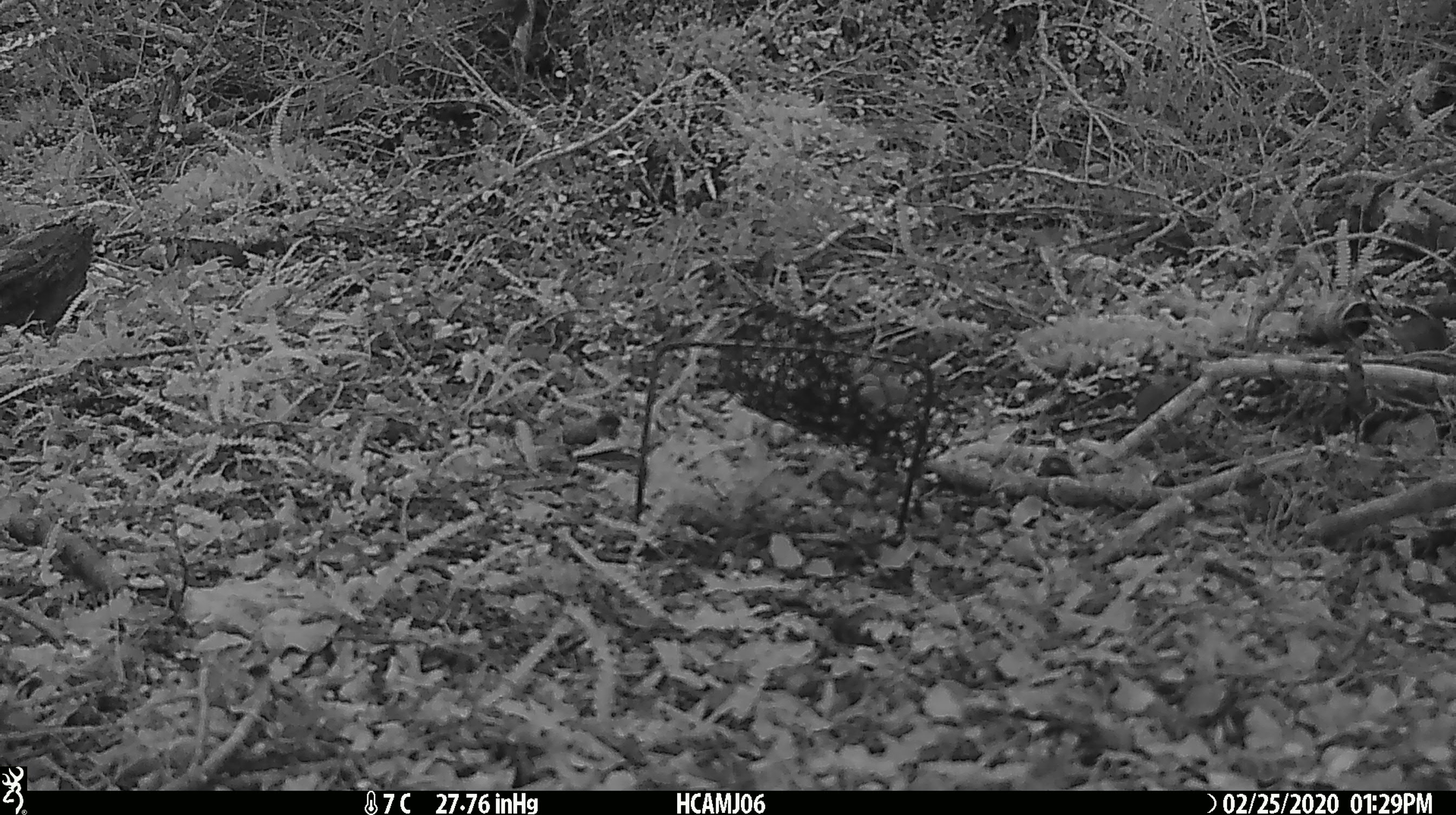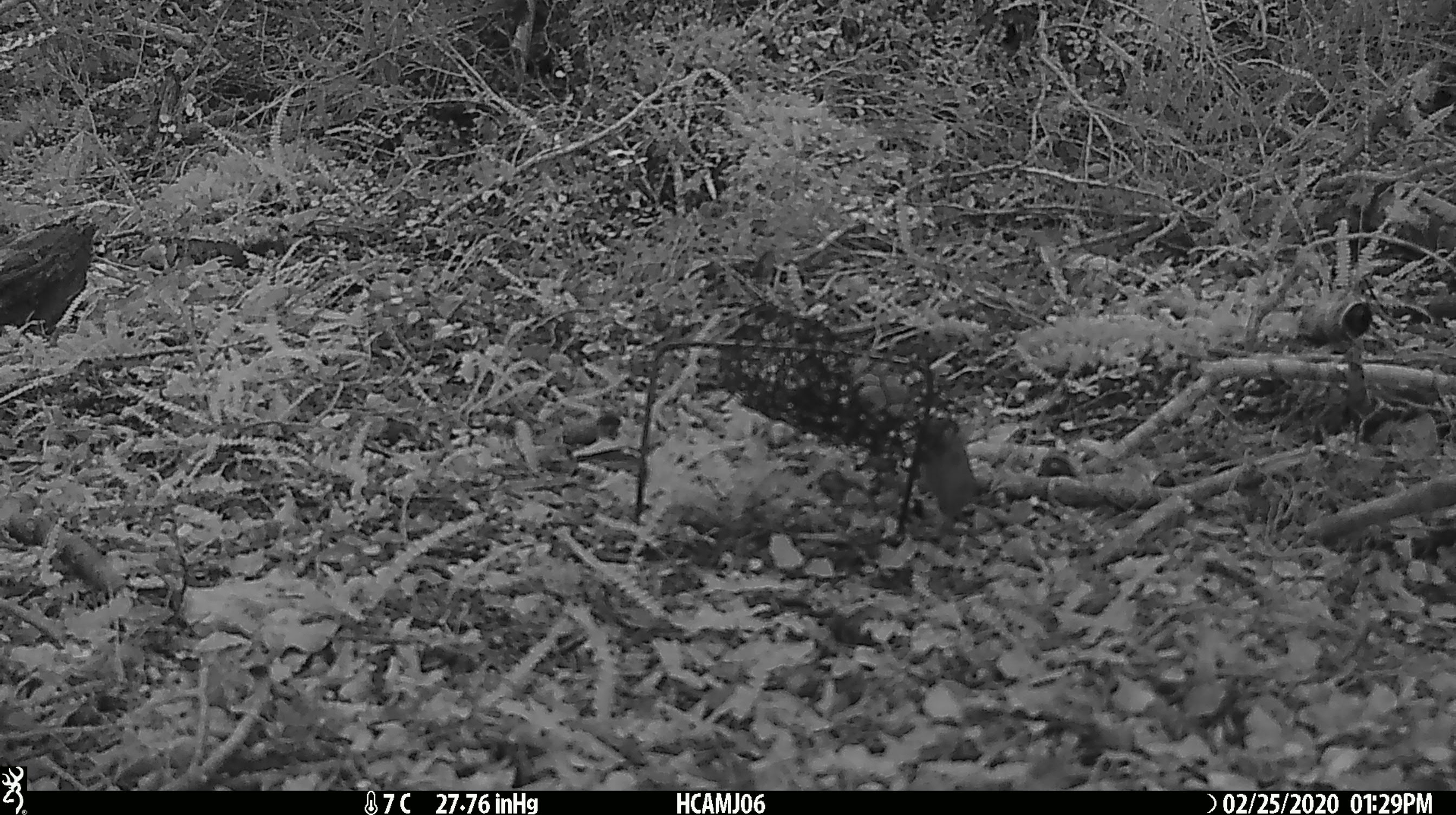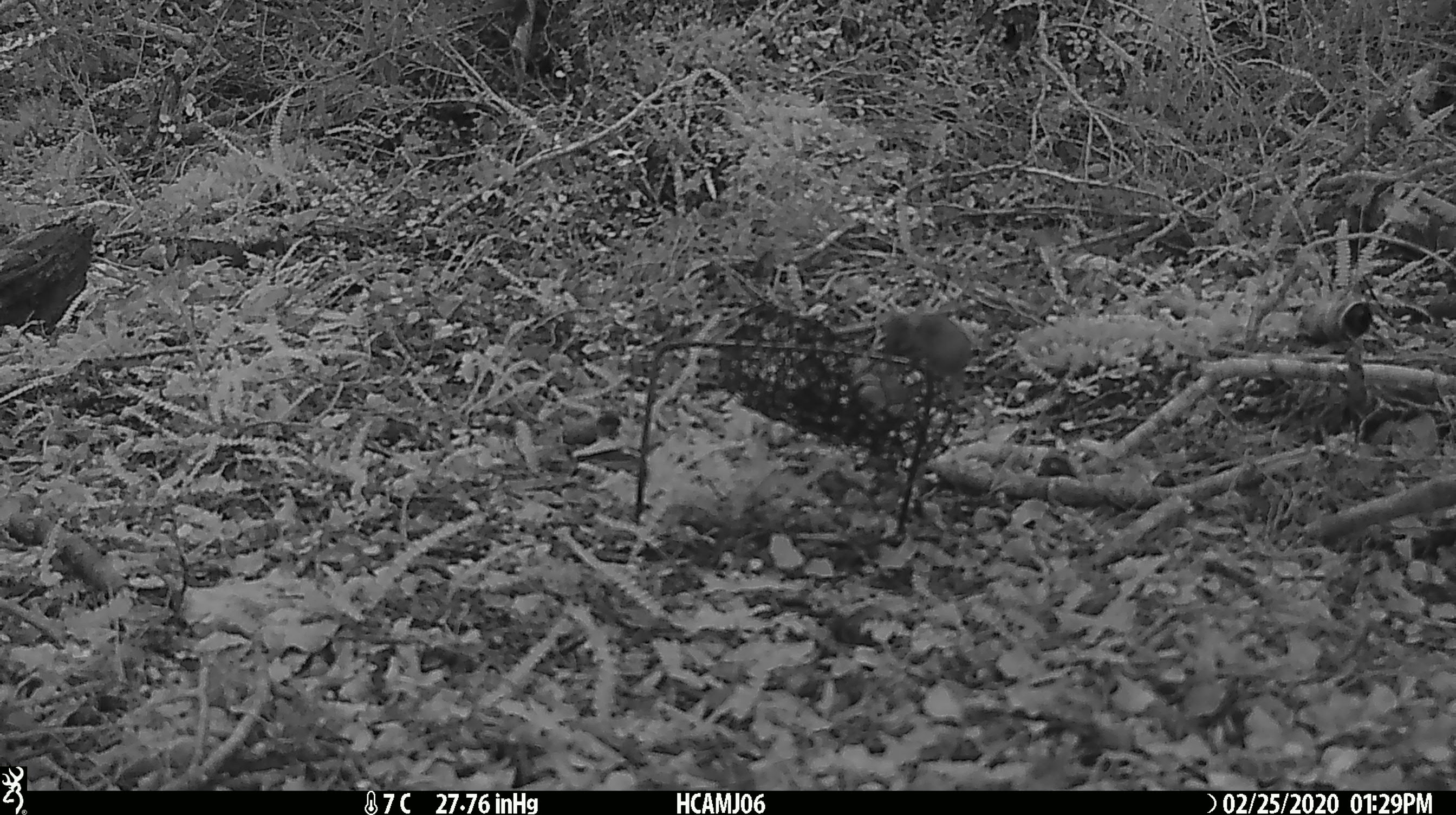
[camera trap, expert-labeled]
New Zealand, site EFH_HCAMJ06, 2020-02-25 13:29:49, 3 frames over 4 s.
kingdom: Animalia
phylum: Chordata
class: Mammalia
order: Rodentia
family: Muridae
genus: Mus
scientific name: Mus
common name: mouse